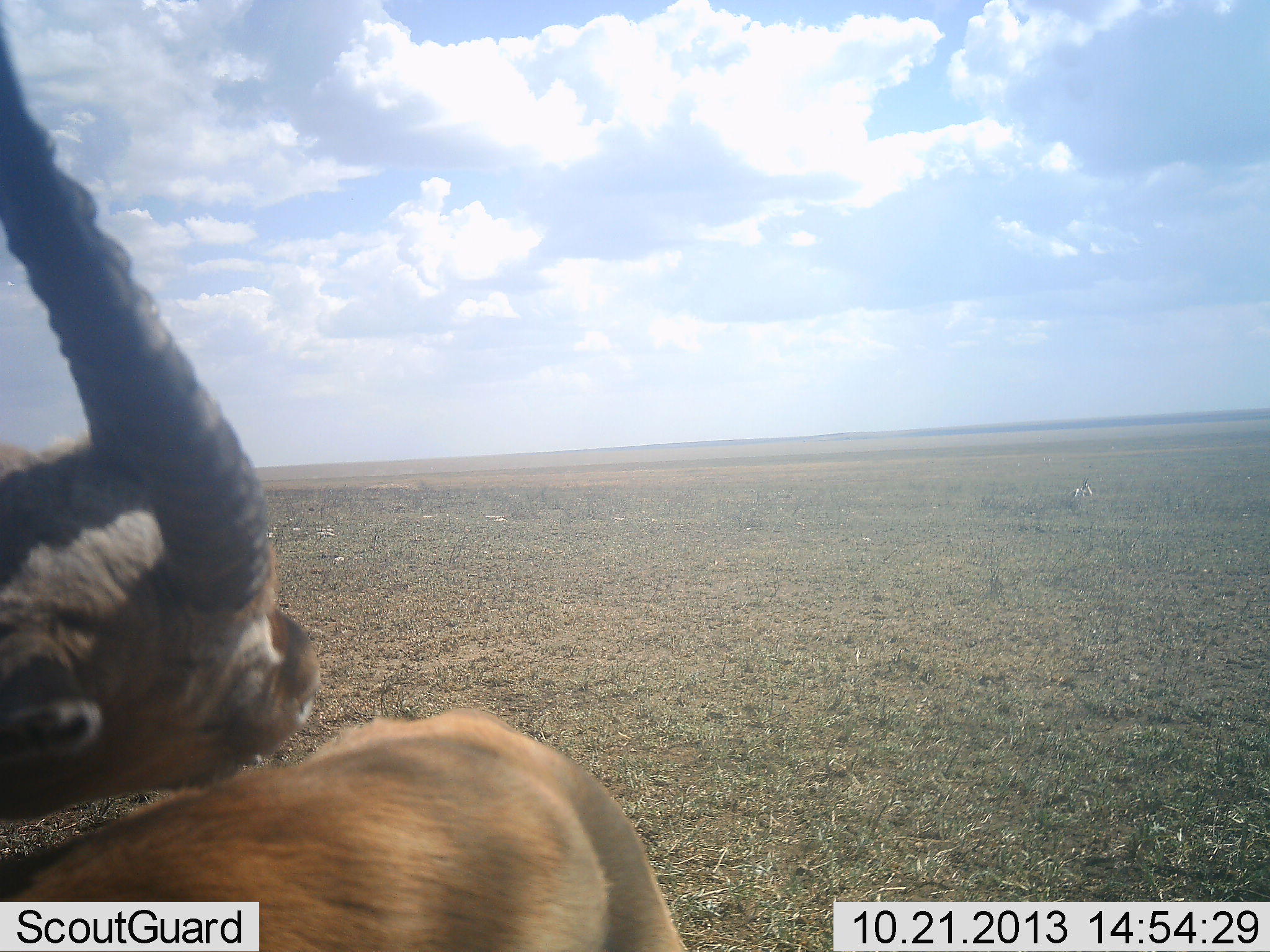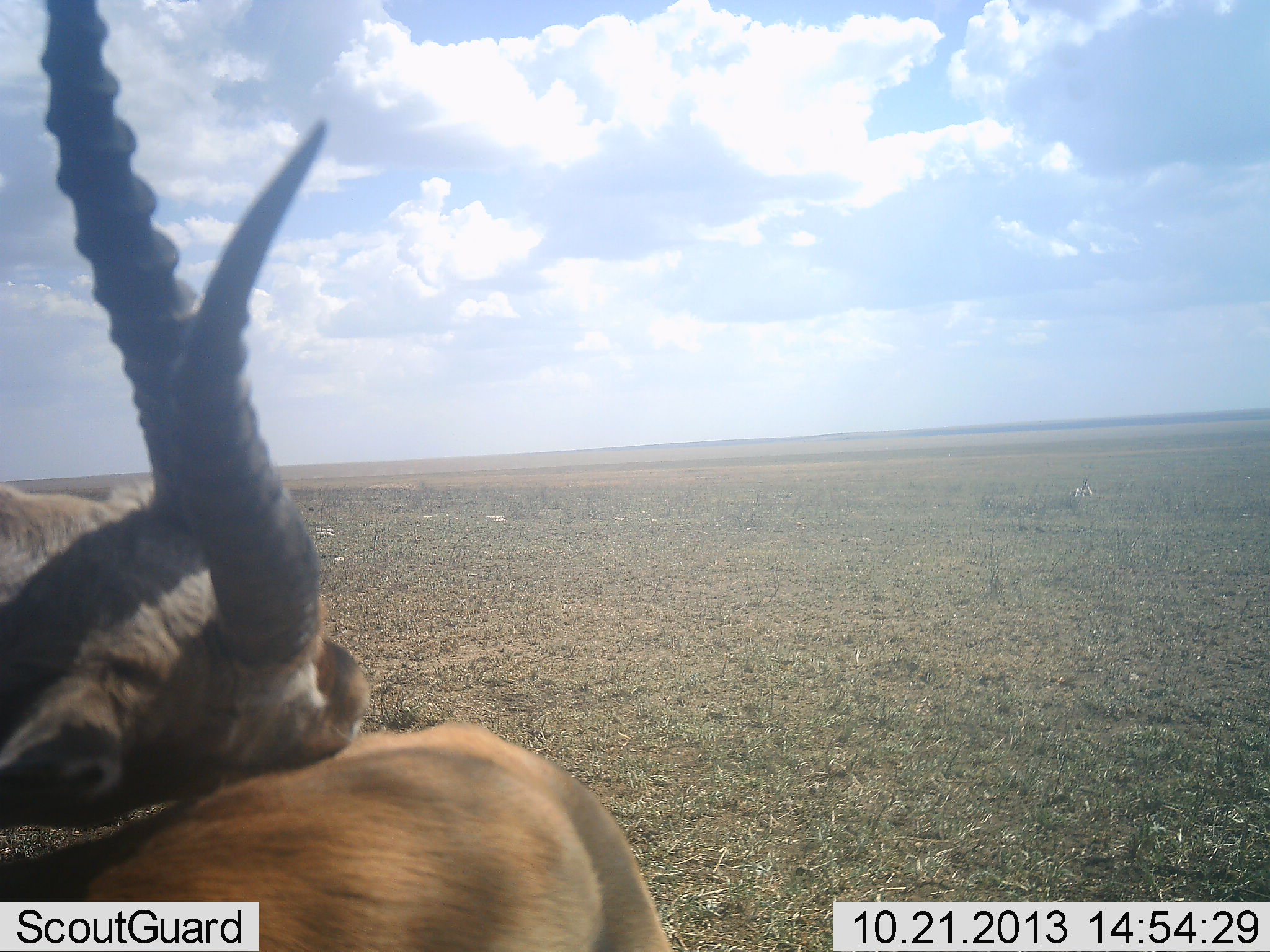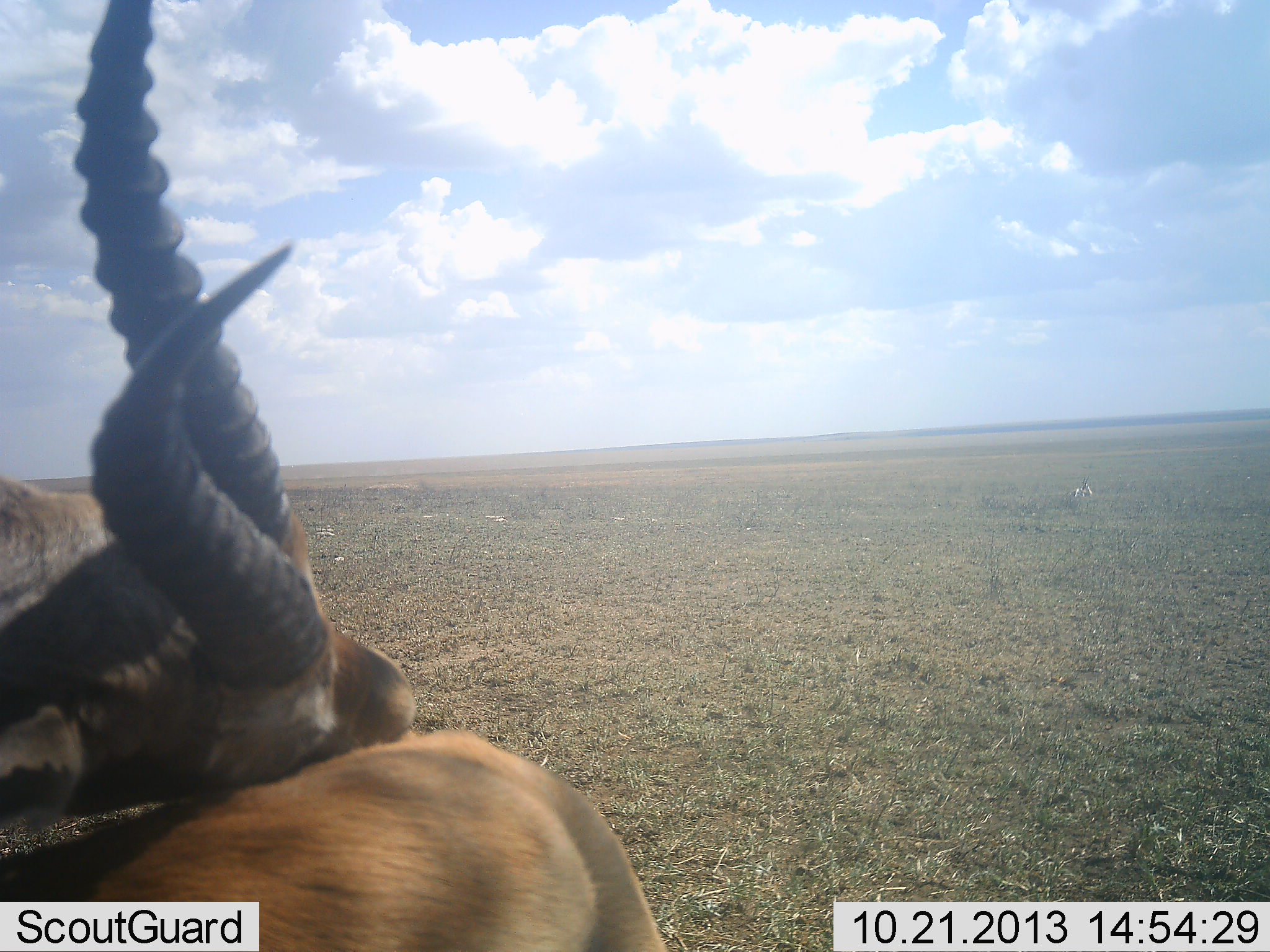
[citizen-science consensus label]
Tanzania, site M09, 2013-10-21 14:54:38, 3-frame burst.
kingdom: Animalia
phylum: Chordata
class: Mammalia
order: Artiodactyla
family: Bovidae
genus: Eudorcas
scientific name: Eudorcas thomsonii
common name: thomson's gazelle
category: gazellethomsons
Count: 1.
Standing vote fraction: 80%.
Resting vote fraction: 10%.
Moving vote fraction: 10%.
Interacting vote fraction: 20%.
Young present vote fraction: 0%.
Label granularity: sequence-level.